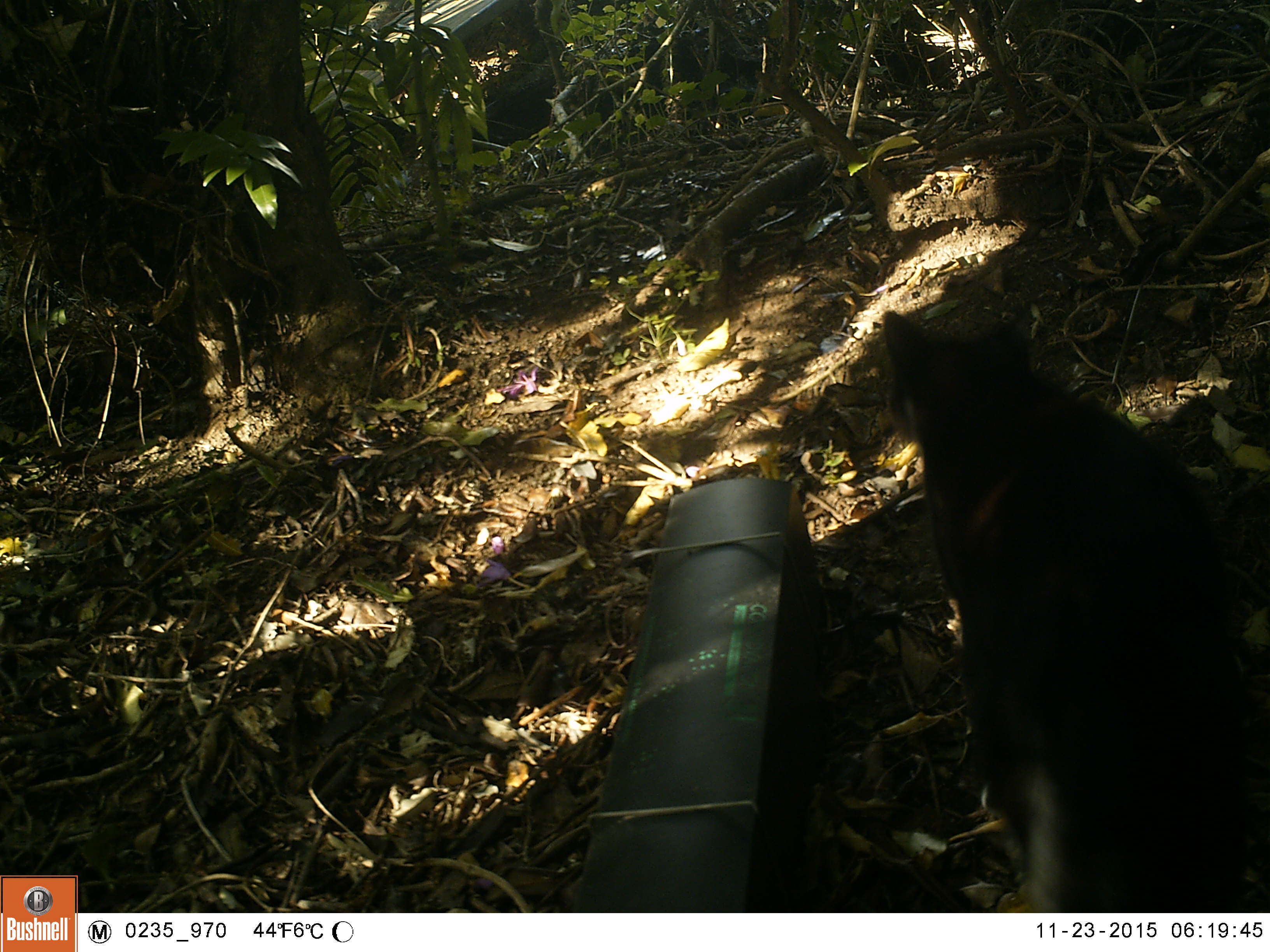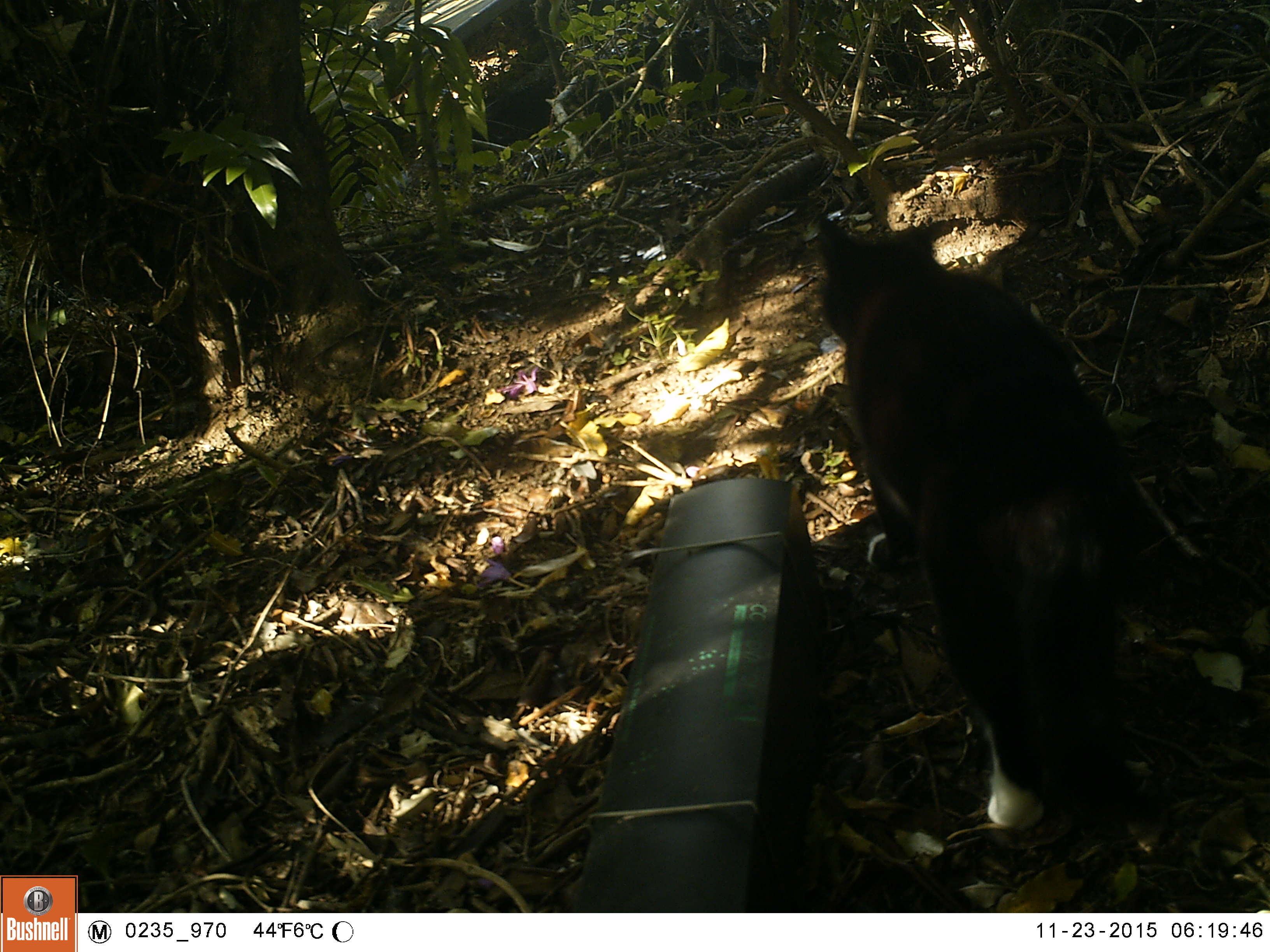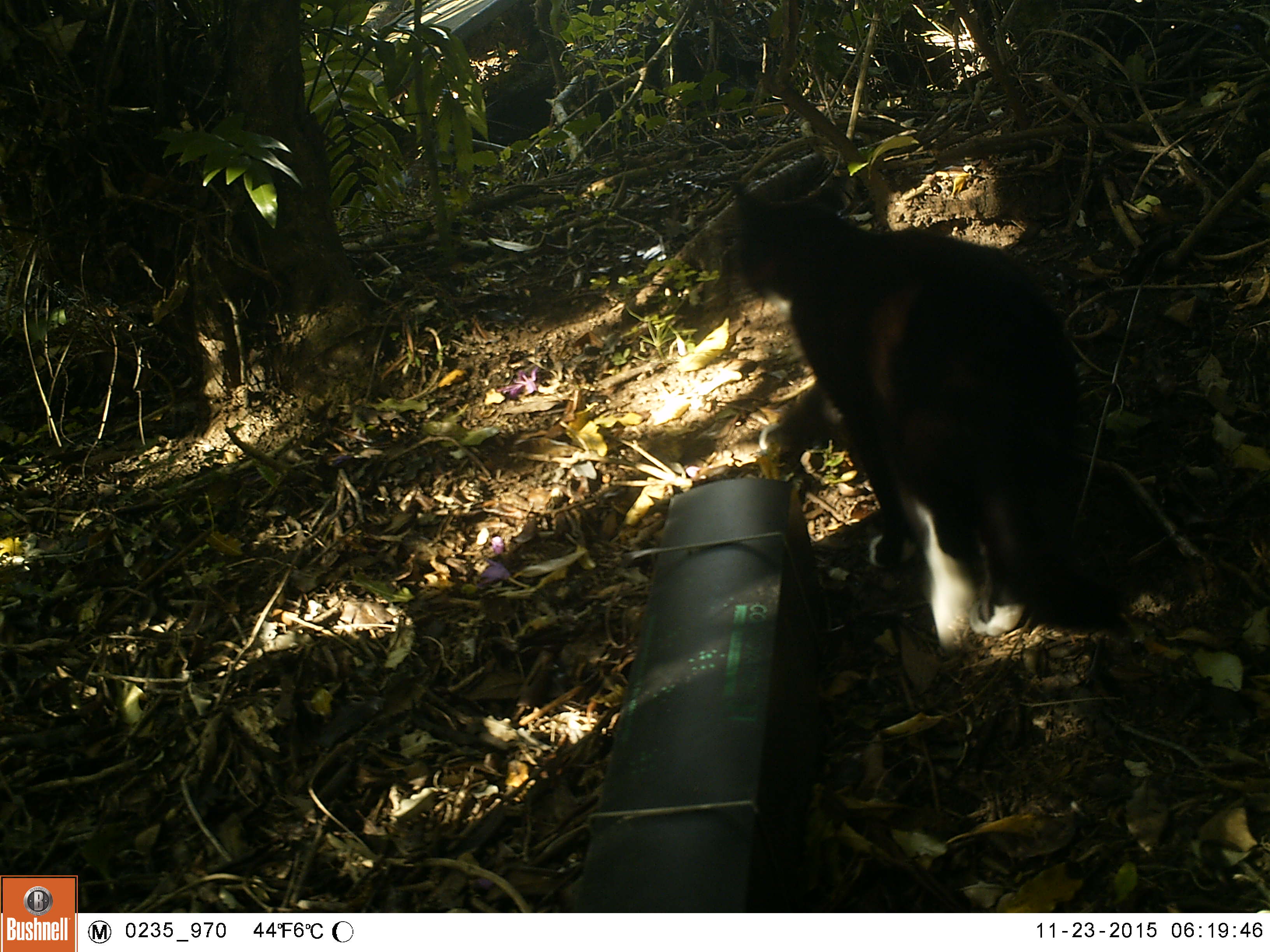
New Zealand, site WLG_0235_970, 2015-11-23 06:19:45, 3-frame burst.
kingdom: Animalia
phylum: Chordata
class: Mammalia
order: Carnivora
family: Felidae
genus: Felis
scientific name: Felis catus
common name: domestic cat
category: cat